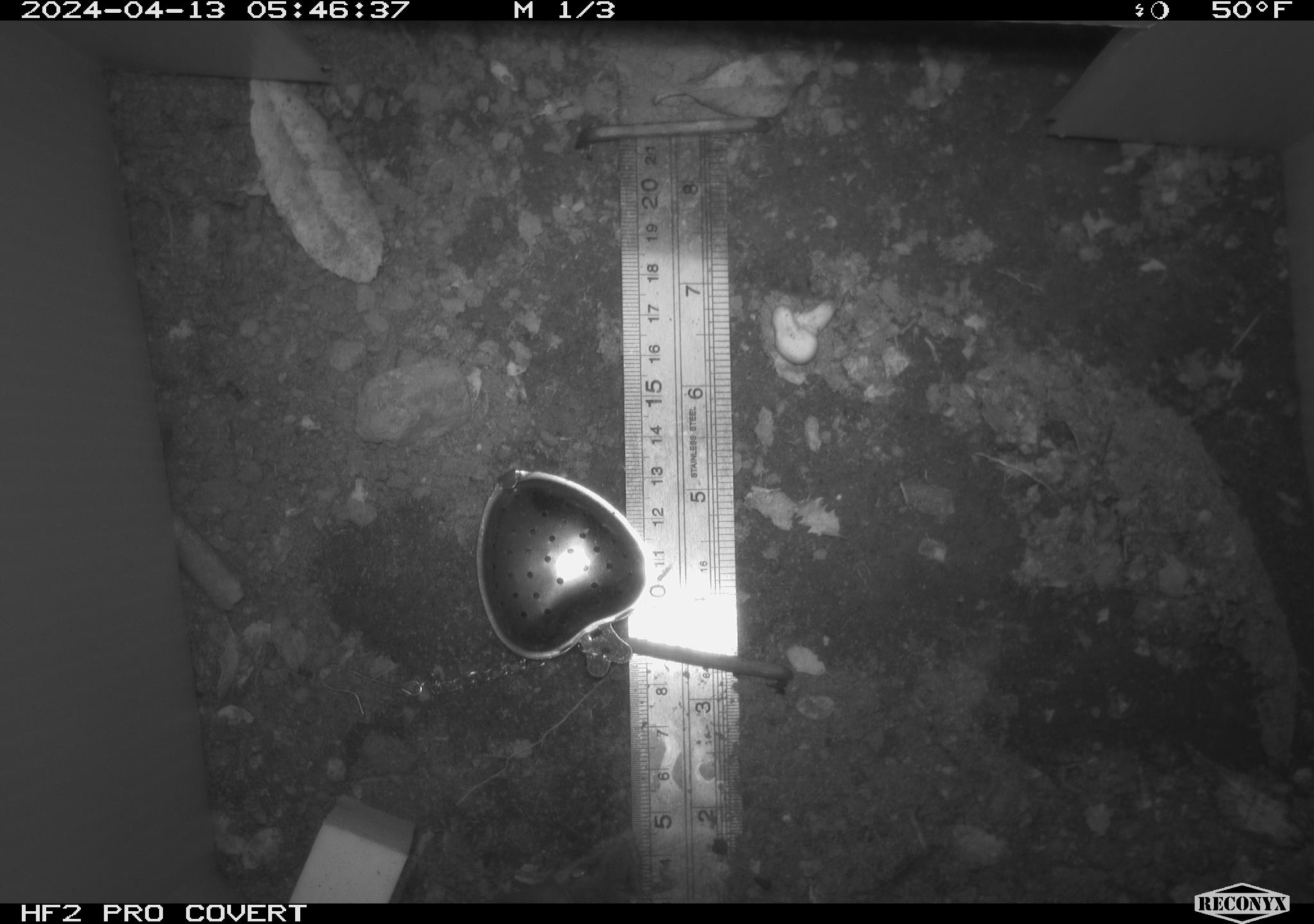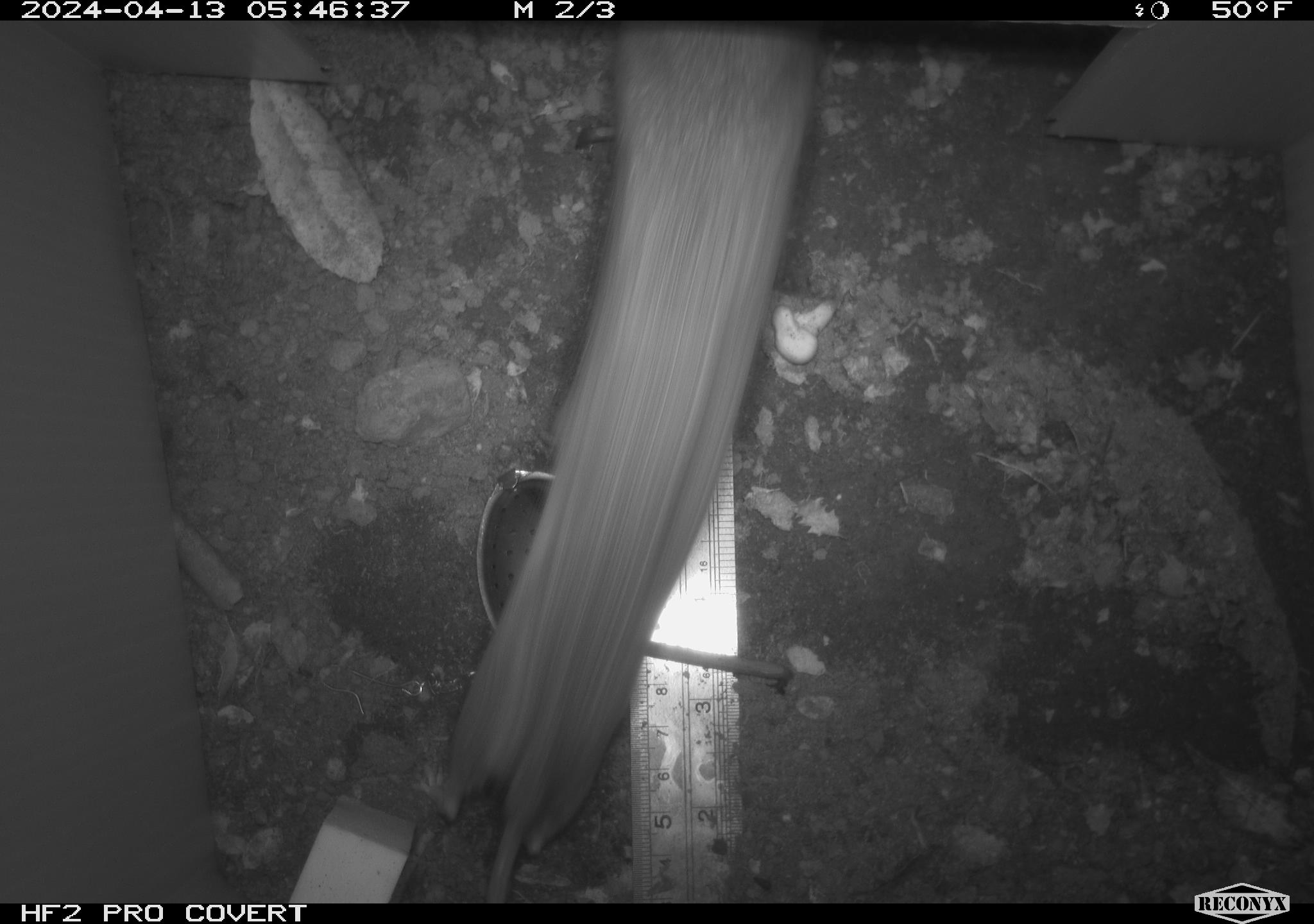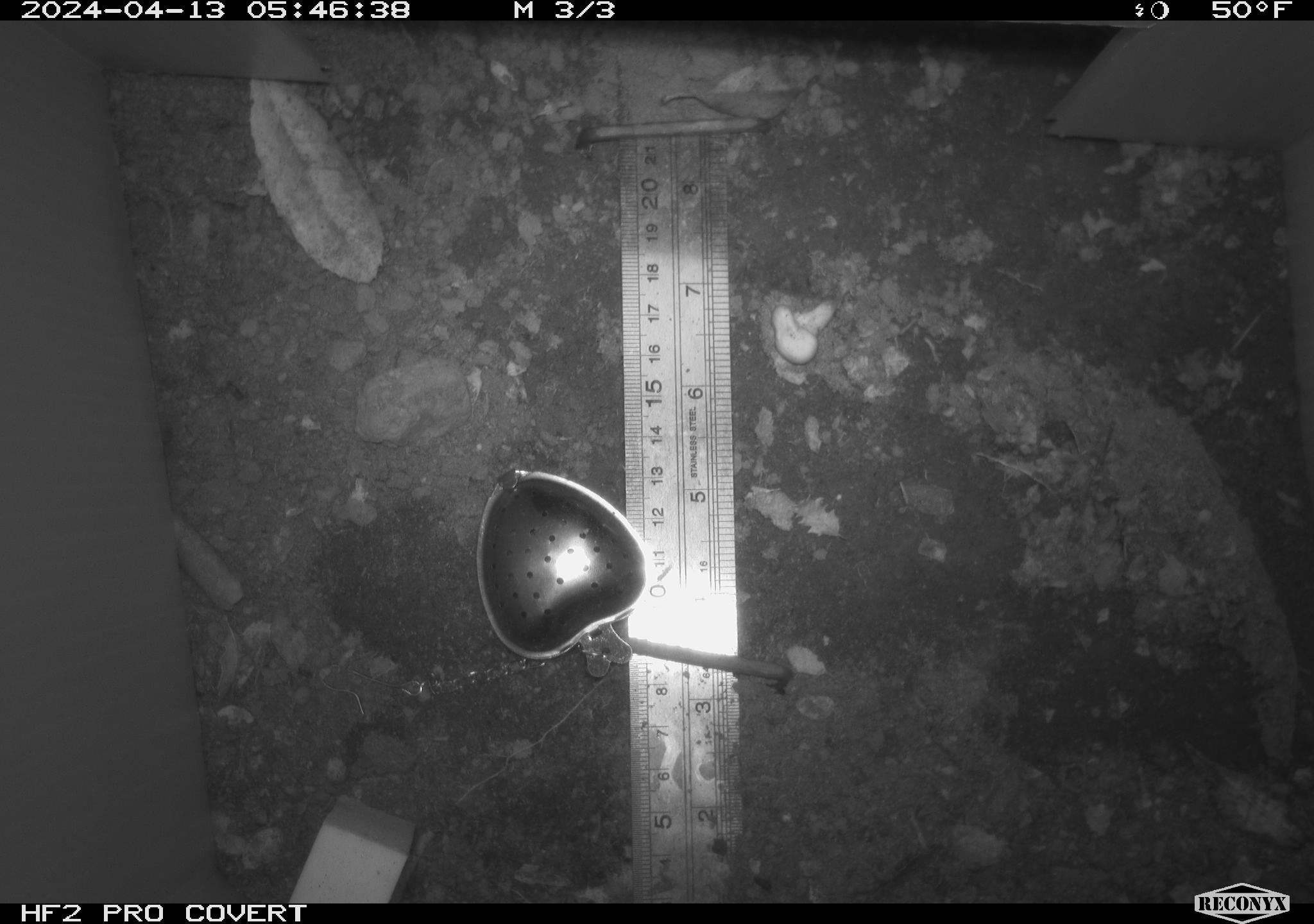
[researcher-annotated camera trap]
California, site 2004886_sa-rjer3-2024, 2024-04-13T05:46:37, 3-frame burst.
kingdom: Animalia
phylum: Chordata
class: Mammalia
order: Rodentia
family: Cricetidae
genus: Neotoma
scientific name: Neotoma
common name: pack rat or woodrat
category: neotoma species